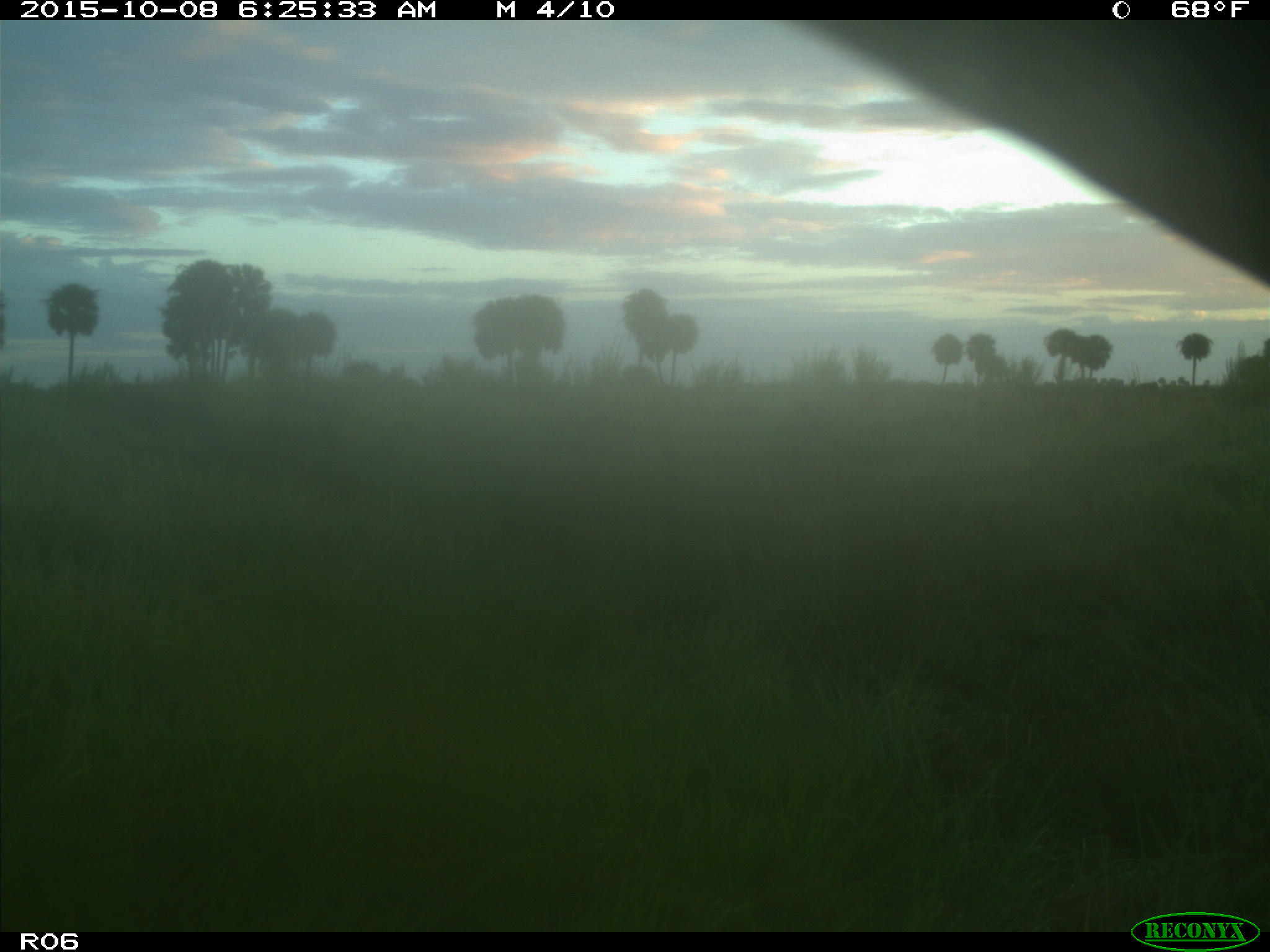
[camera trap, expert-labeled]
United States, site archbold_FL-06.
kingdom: Animalia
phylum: Chordata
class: Mammalia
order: Artiodactyla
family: Bovidae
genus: Bos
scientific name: Bos taurus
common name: domestic cow